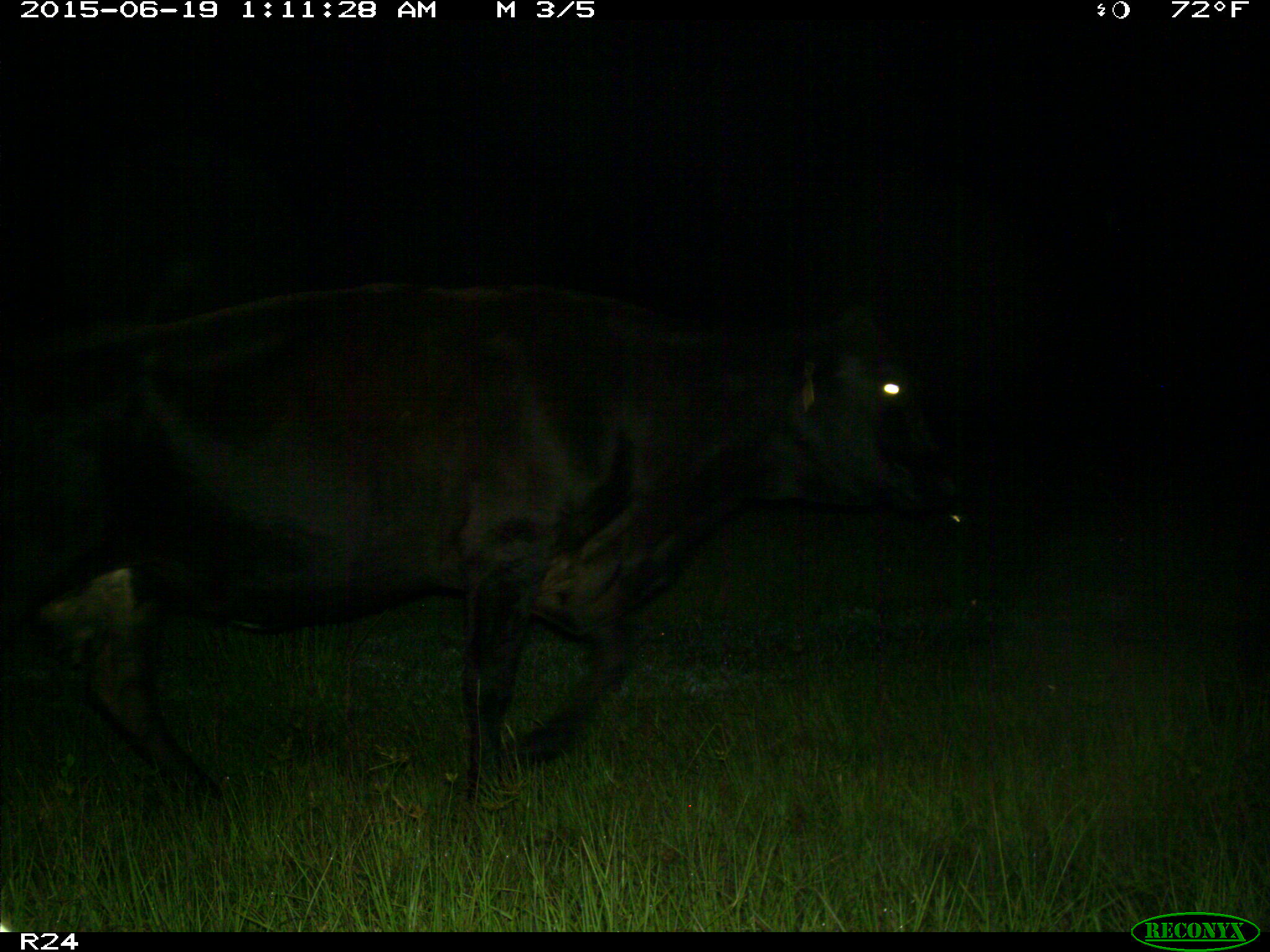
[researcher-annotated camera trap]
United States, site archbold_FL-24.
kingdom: Animalia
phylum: Chordata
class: Mammalia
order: Artiodactyla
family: Bovidae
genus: Bos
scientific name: Bos taurus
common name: domestic cow